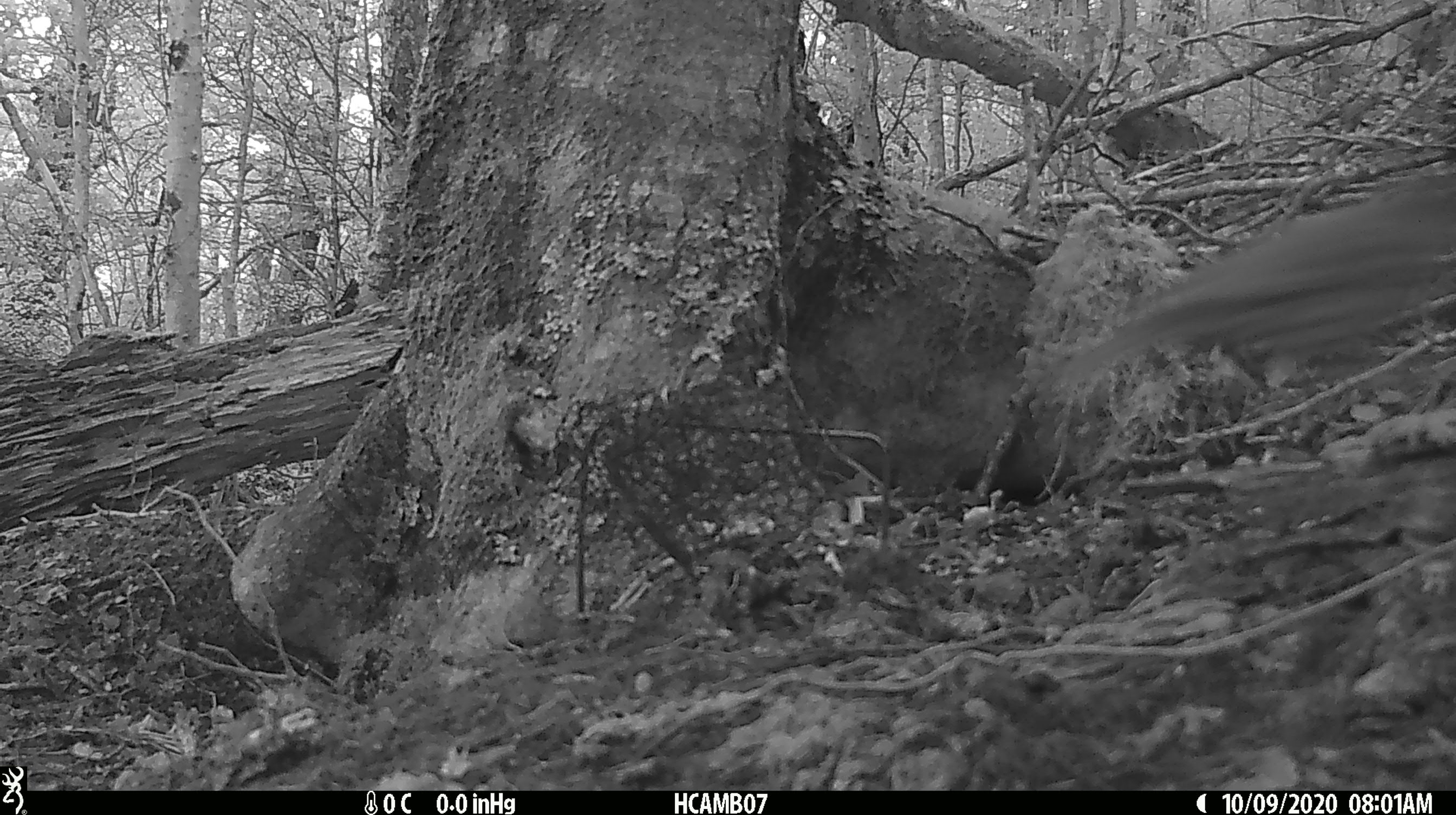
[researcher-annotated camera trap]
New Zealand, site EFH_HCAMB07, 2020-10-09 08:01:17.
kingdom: Animalia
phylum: Chordata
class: Aves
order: Psittaciformes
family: Strigopidae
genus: Nestor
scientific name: Nestor notabilis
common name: kea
Kea (Nestor notabilis).